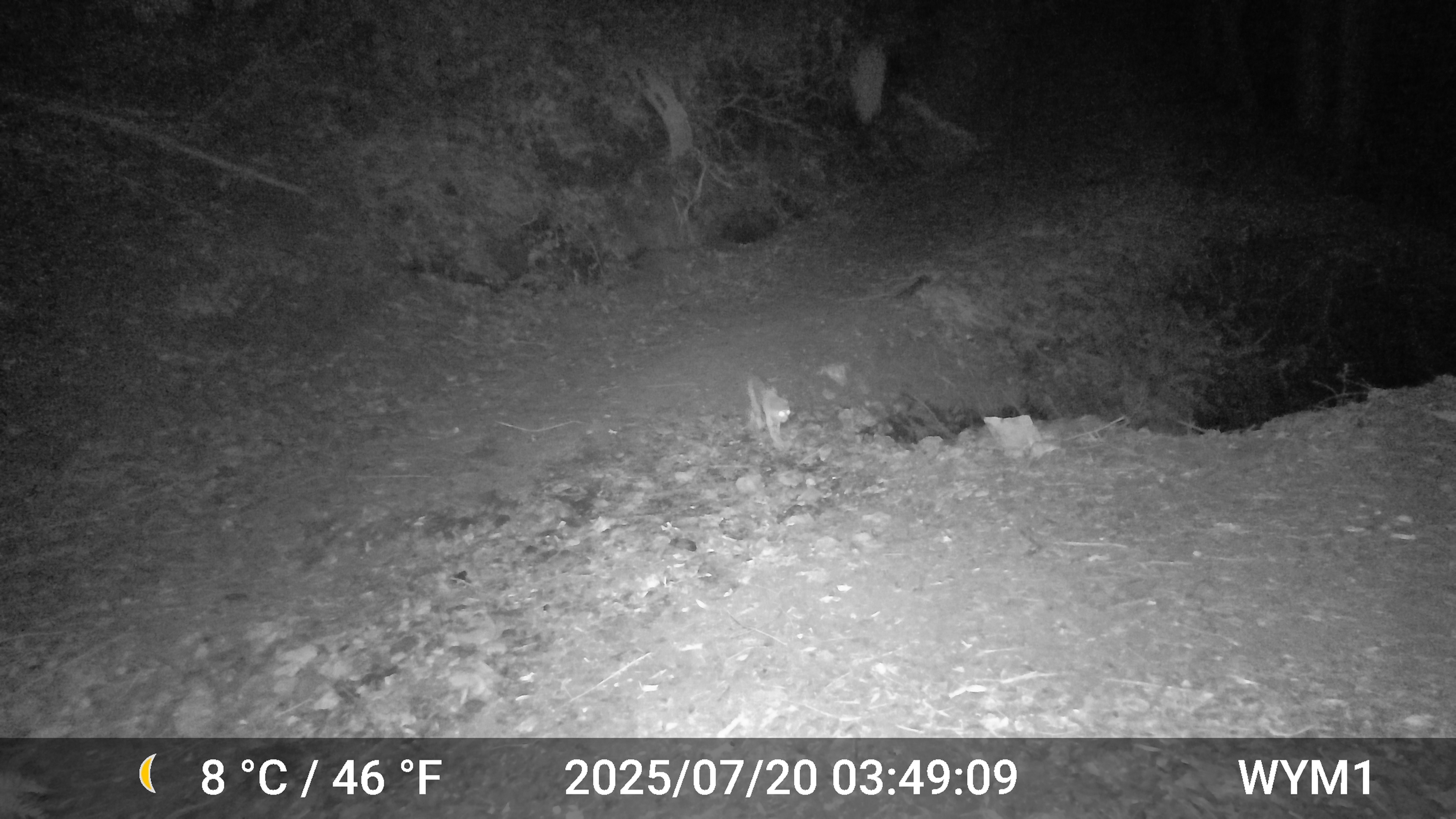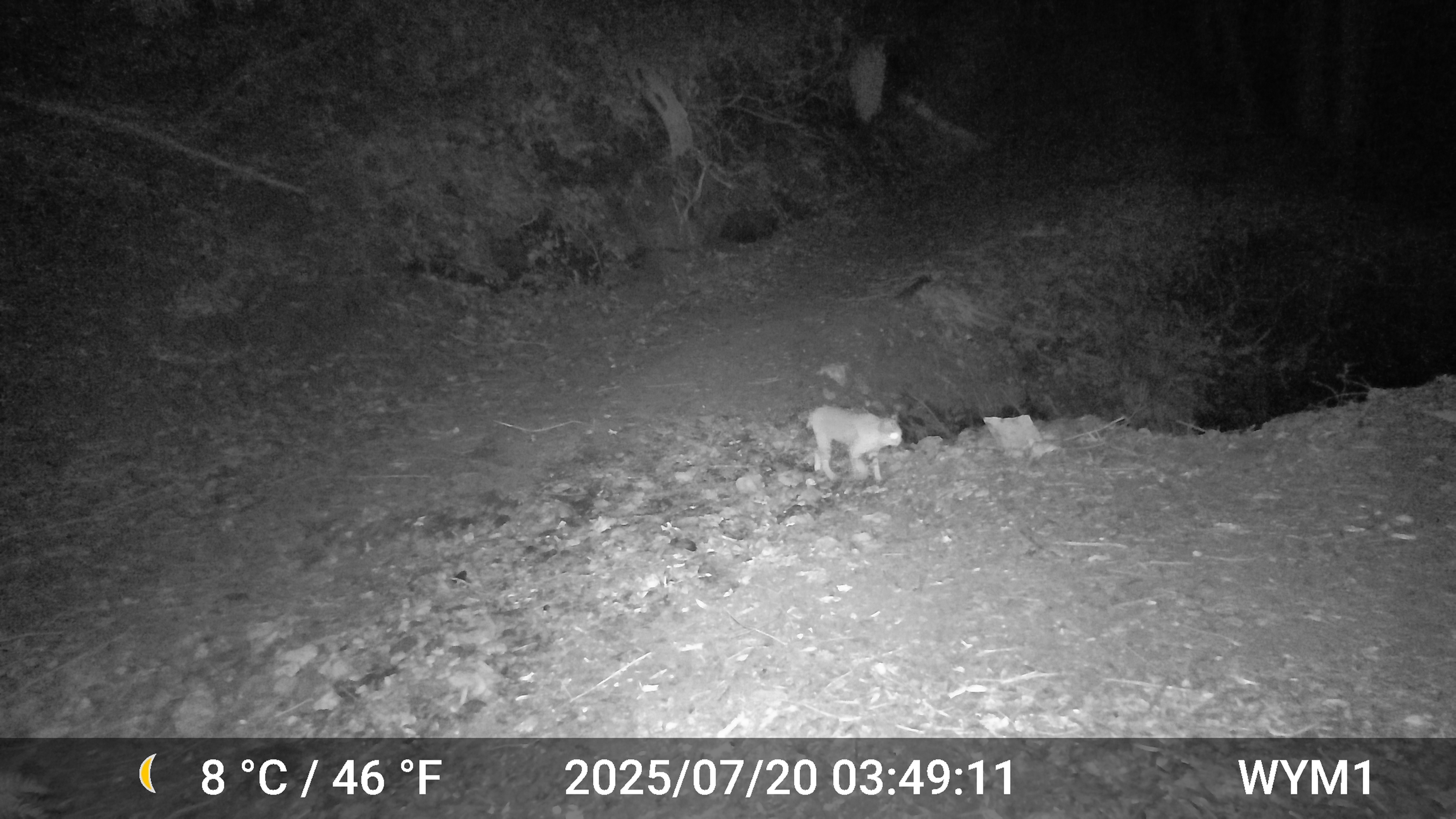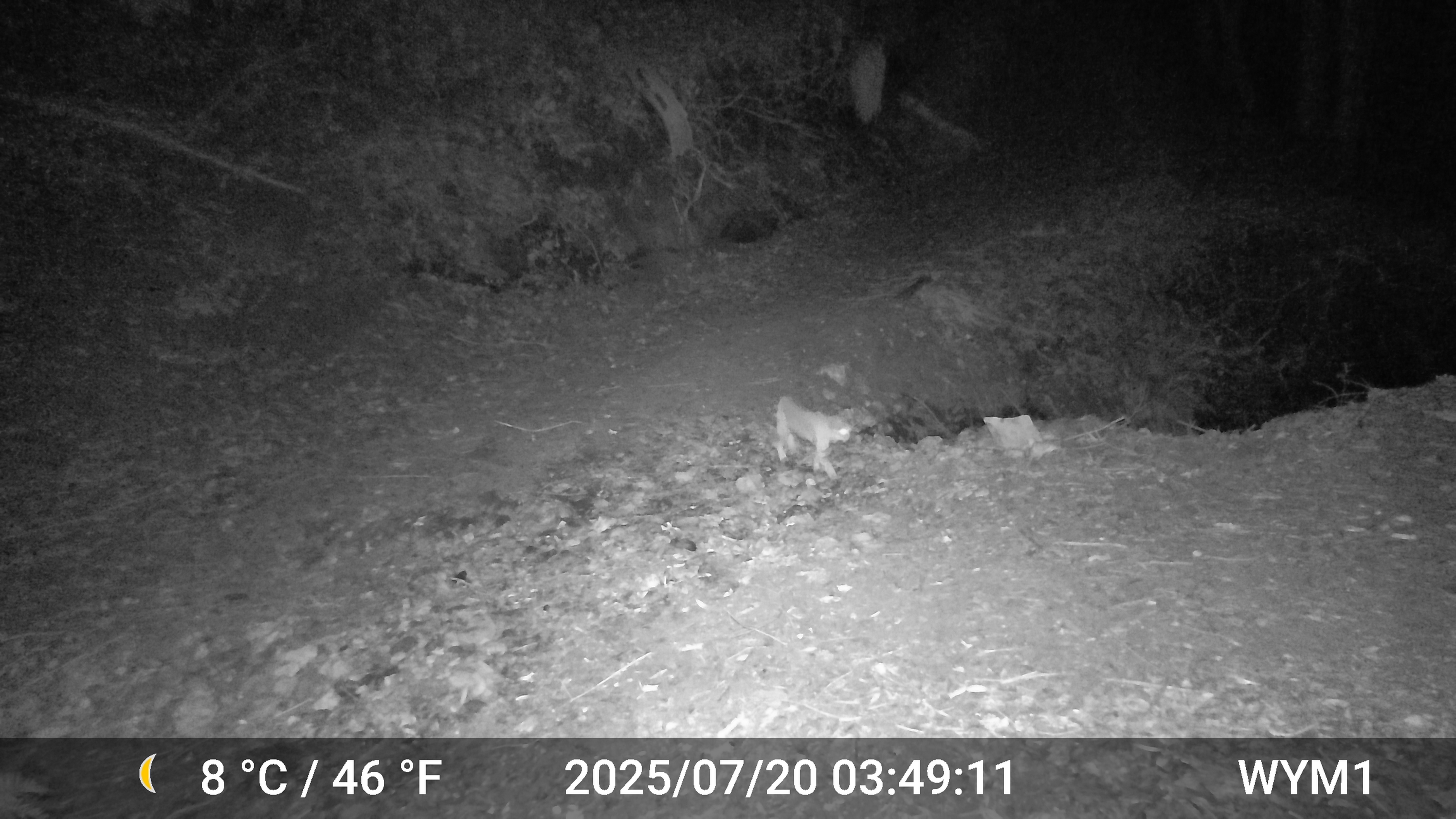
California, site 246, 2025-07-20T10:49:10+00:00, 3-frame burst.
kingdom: Animalia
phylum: Chordata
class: Mammalia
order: Carnivora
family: Felidae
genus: Lynx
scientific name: Lynx rufus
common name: bobcat